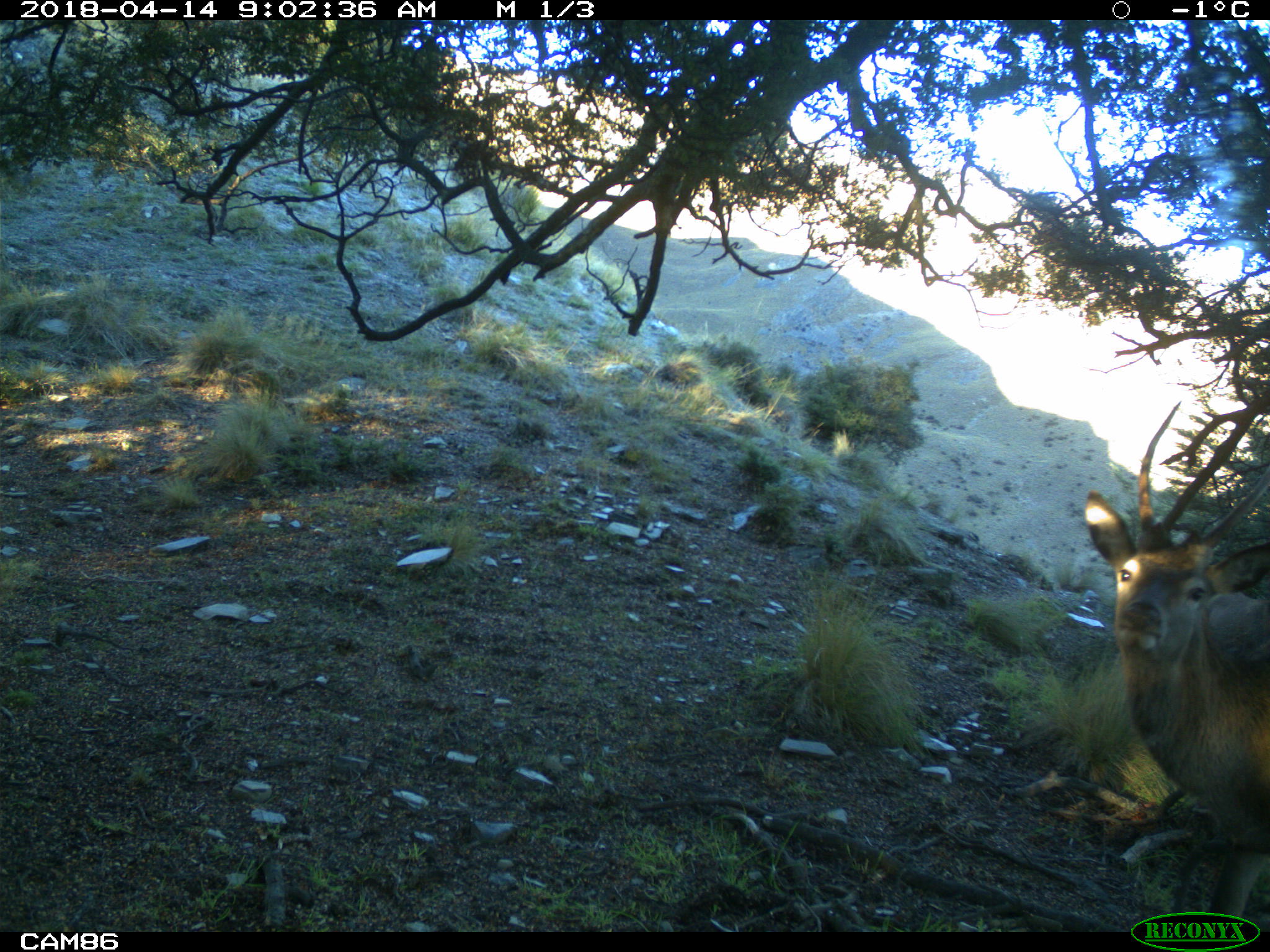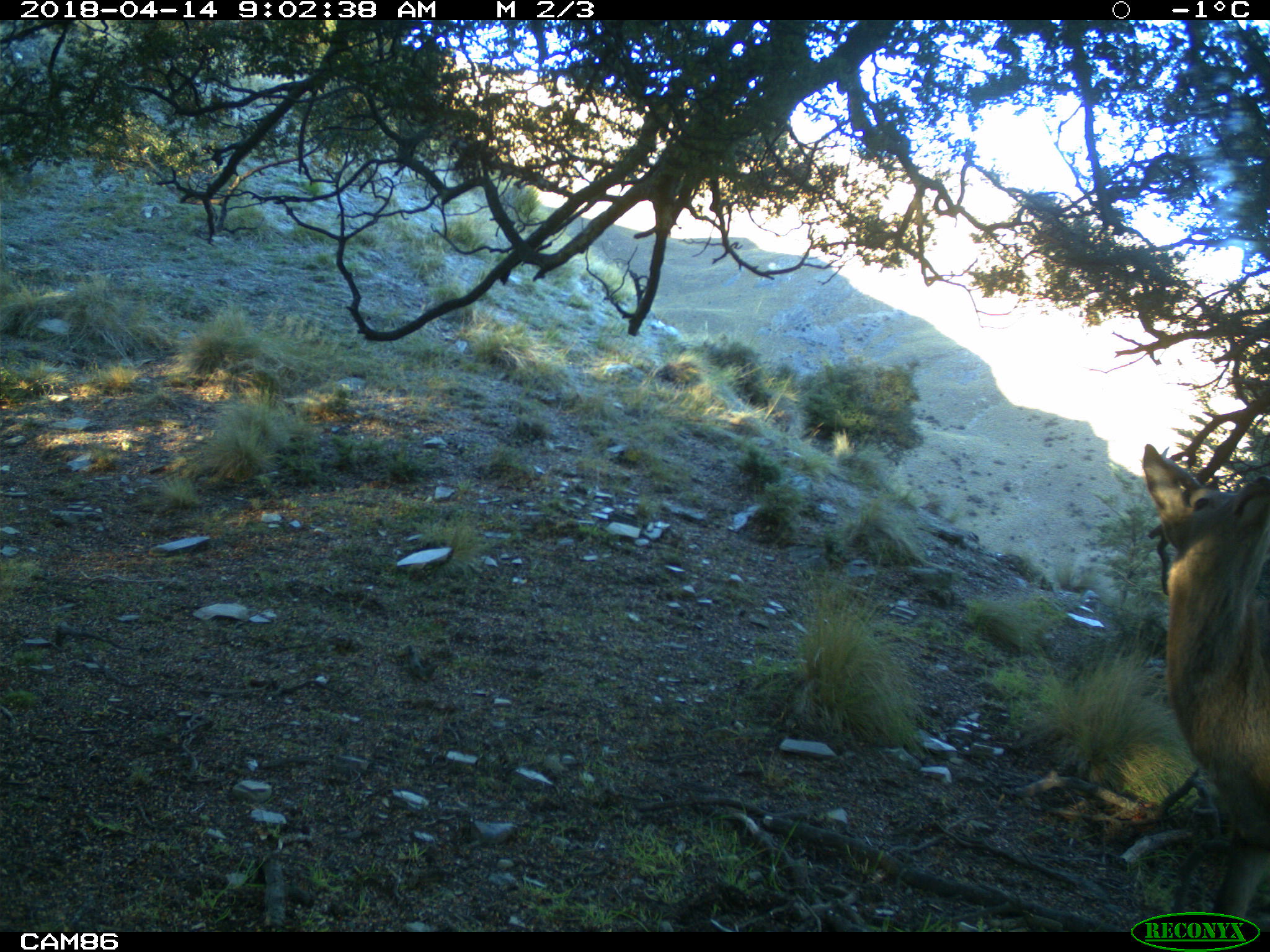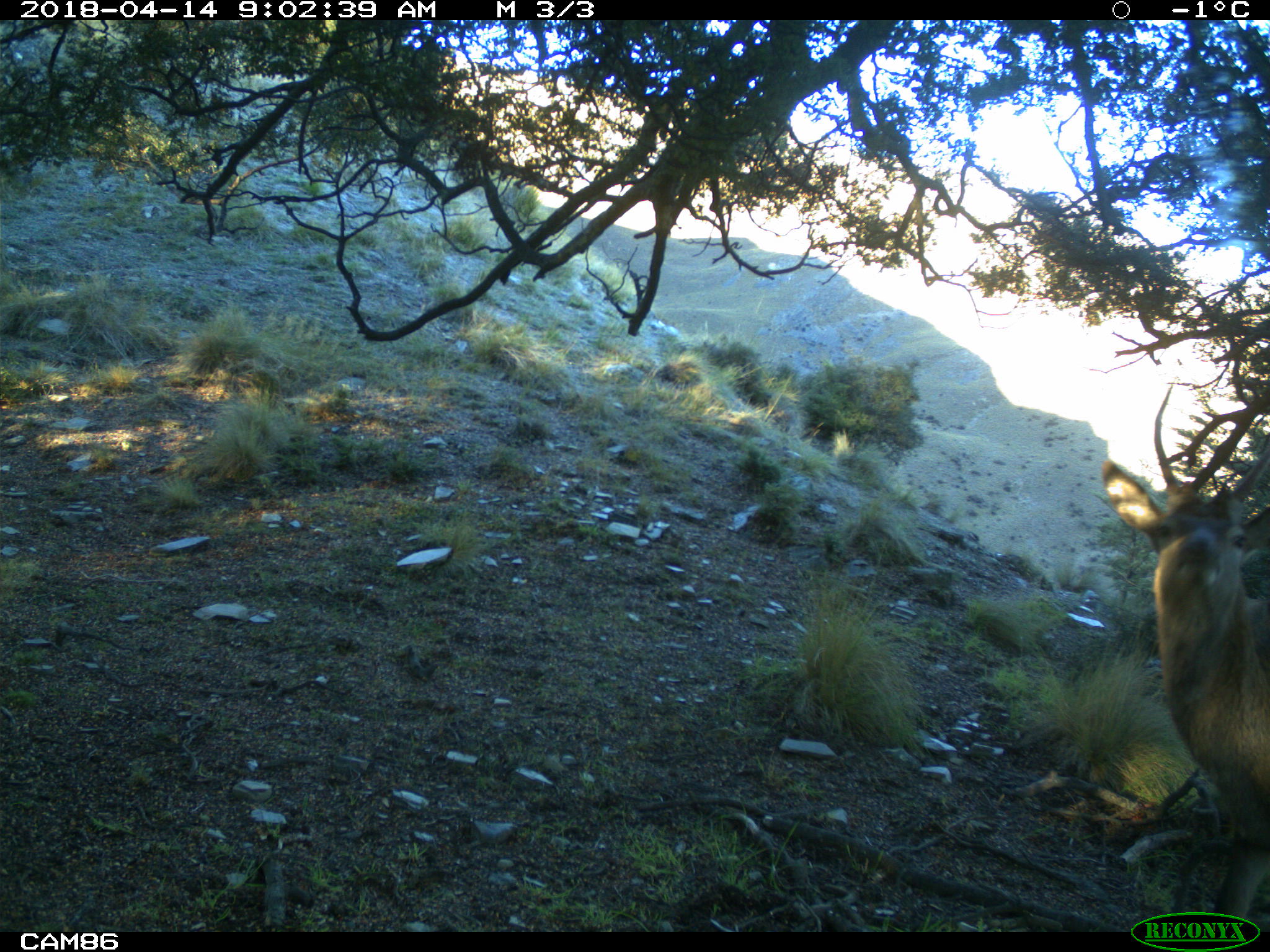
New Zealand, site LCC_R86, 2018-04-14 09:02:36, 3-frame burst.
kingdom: Animalia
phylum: Chordata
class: Mammalia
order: Artiodactyla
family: Cervidae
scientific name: Cervidae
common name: deer